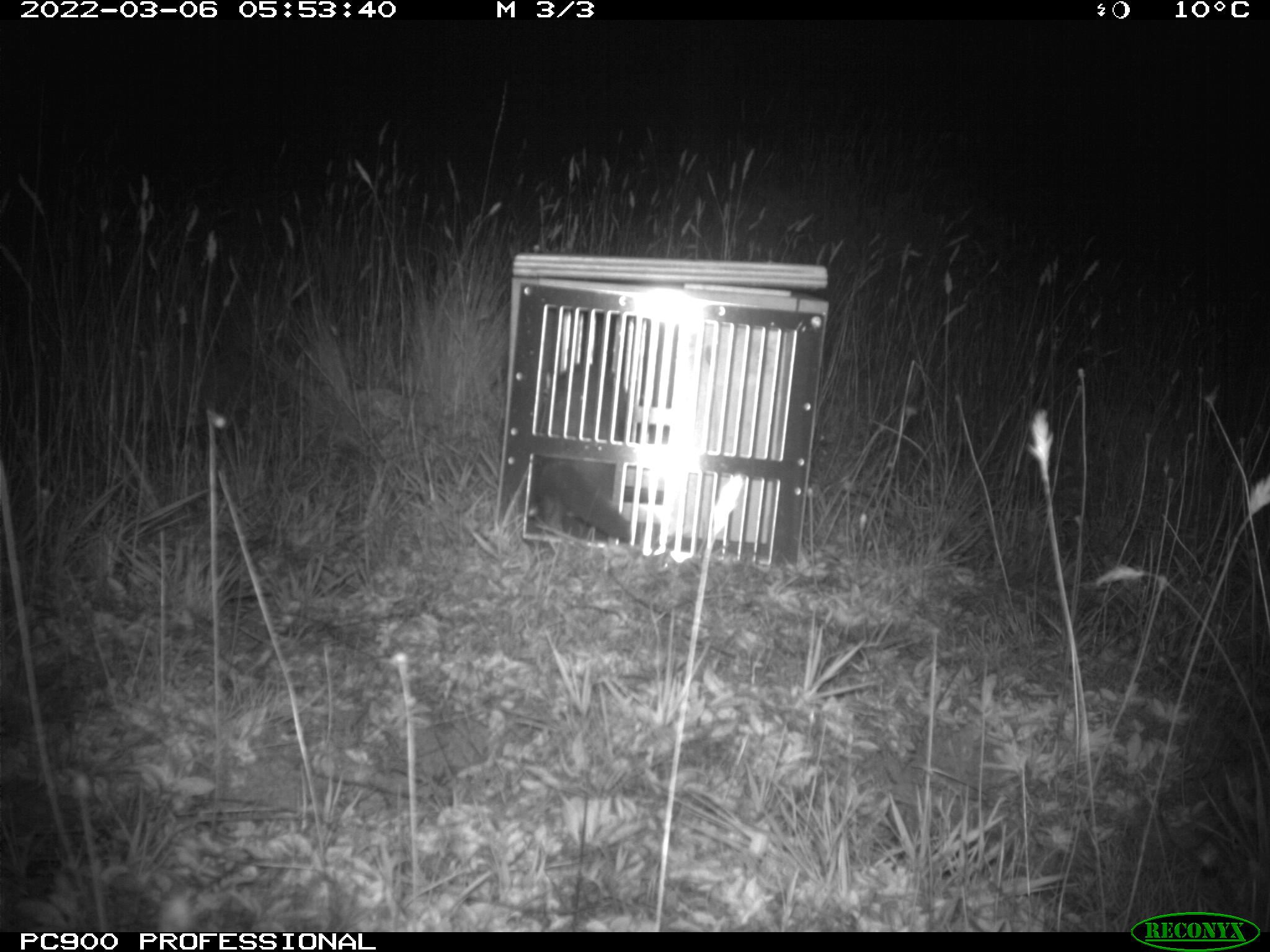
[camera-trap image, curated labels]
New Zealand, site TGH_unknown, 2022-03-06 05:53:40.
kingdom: Animalia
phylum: Chordata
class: Mammalia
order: Carnivora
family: Mustelidae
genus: Mustela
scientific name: Mustela furo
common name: ferret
Ferret (Mustela furo).